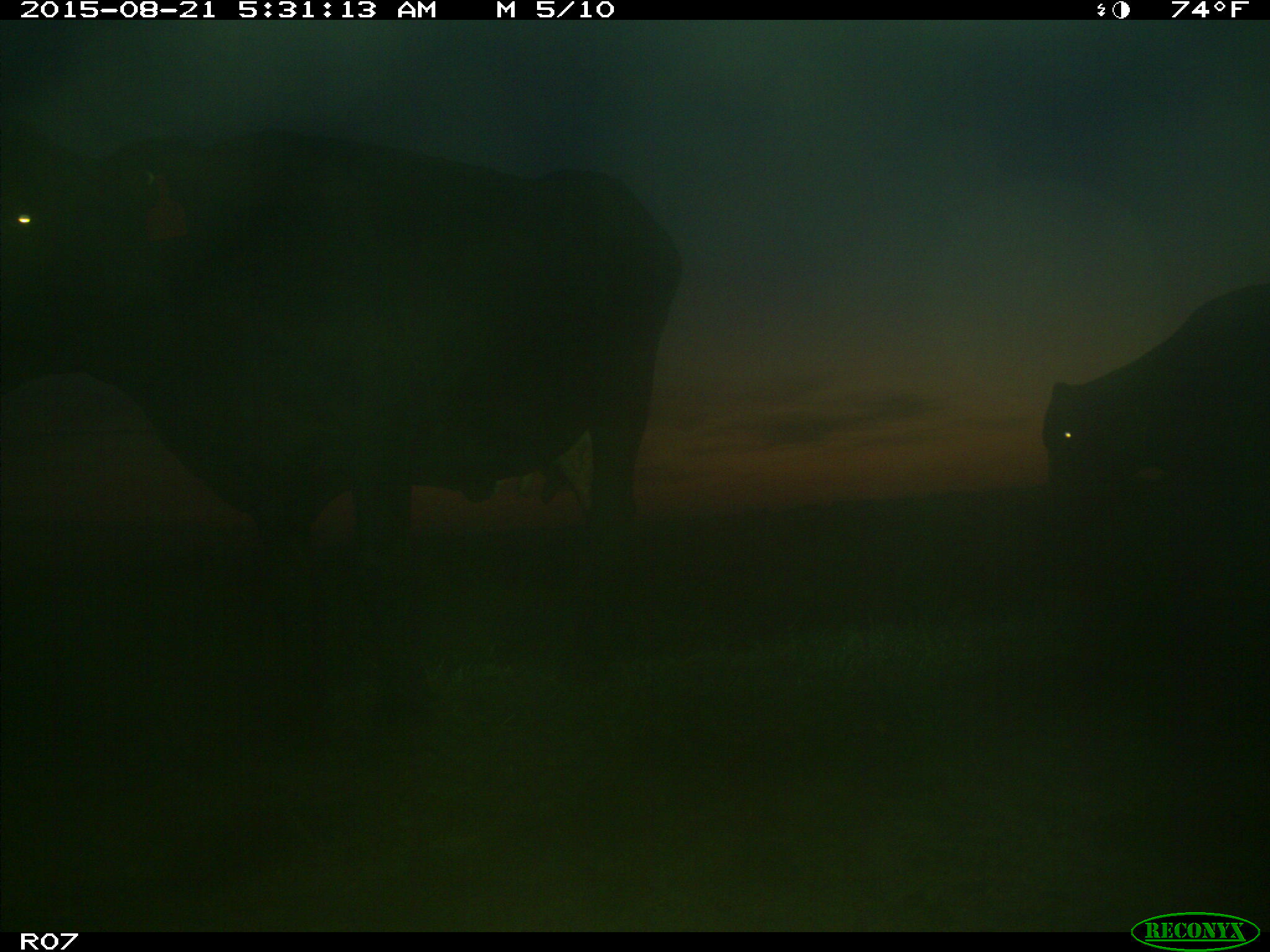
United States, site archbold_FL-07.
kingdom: Animalia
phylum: Chordata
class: Mammalia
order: Artiodactyla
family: Bovidae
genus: Bos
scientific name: Bos taurus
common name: domestic cow